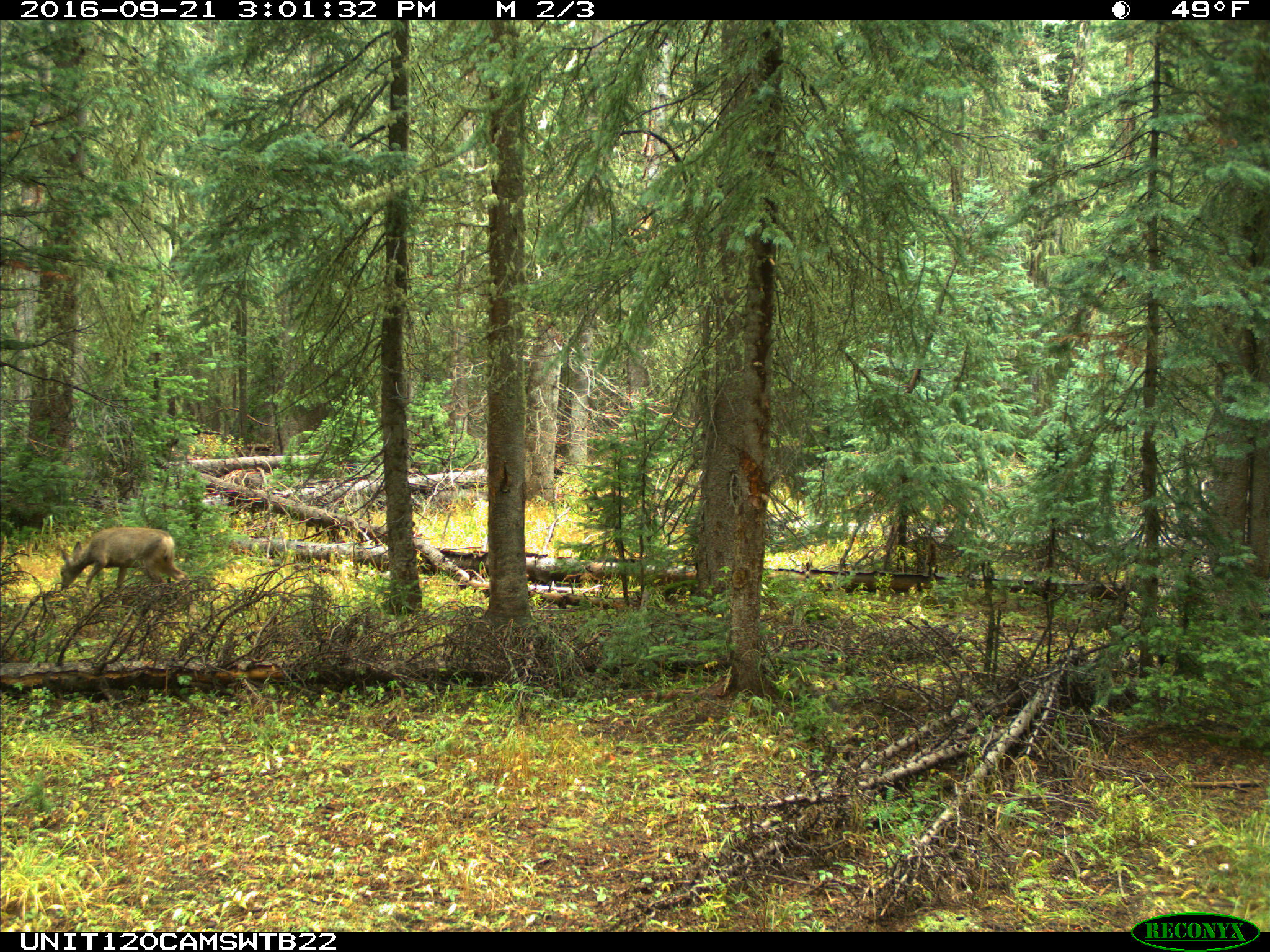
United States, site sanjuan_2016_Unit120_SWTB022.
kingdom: Animalia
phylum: Chordata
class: Mammalia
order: Artiodactyla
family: Cervidae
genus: Odocoileus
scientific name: Odocoileus hemionus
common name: mule deer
Odocoileus hemionus (mule deer).